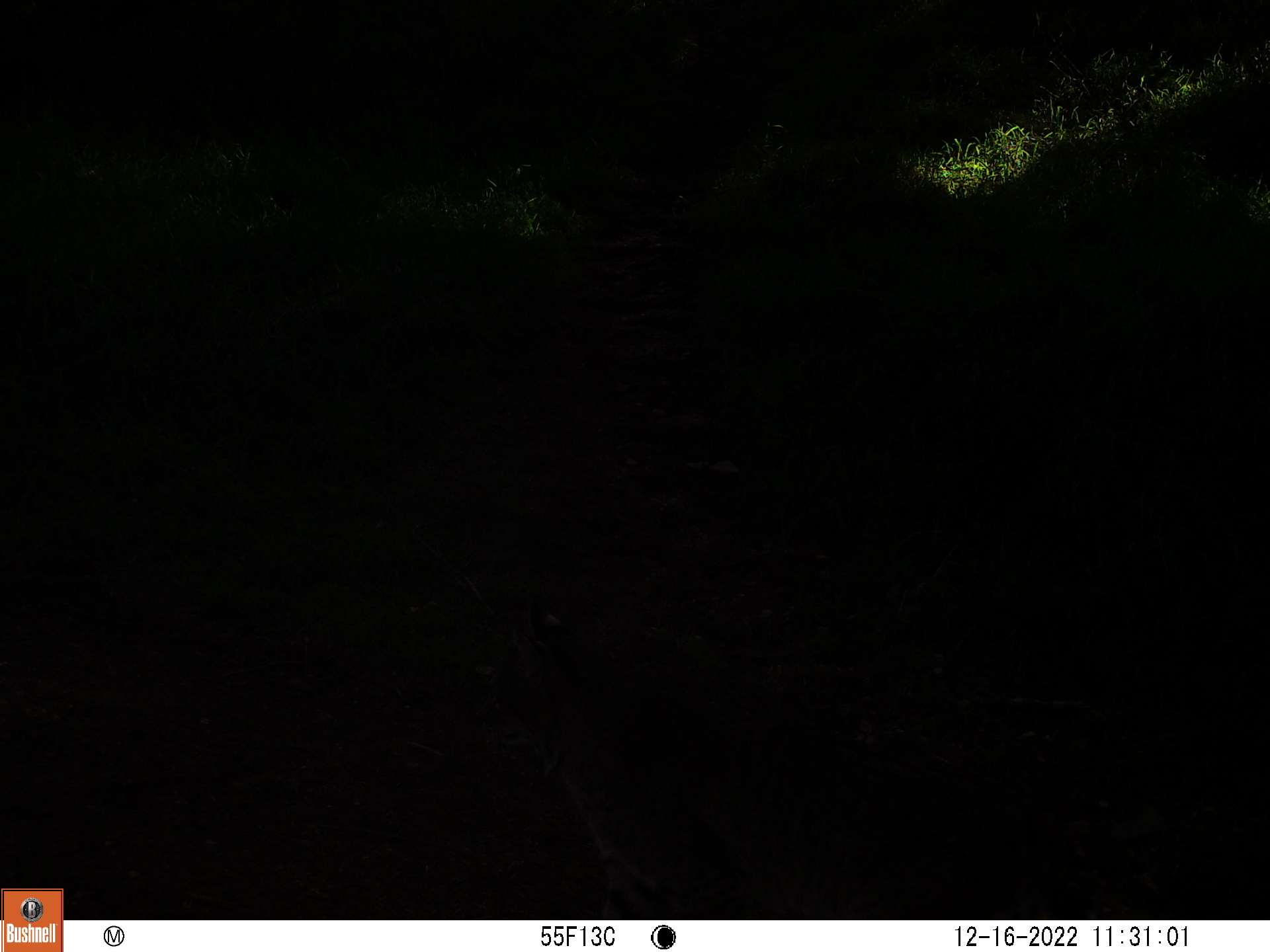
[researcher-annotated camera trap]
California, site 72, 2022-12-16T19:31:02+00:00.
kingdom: Animalia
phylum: Chordata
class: Mammalia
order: Carnivora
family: Felidae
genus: Lynx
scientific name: Lynx rufus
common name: bobcat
Bobcat (Lynx rufus).